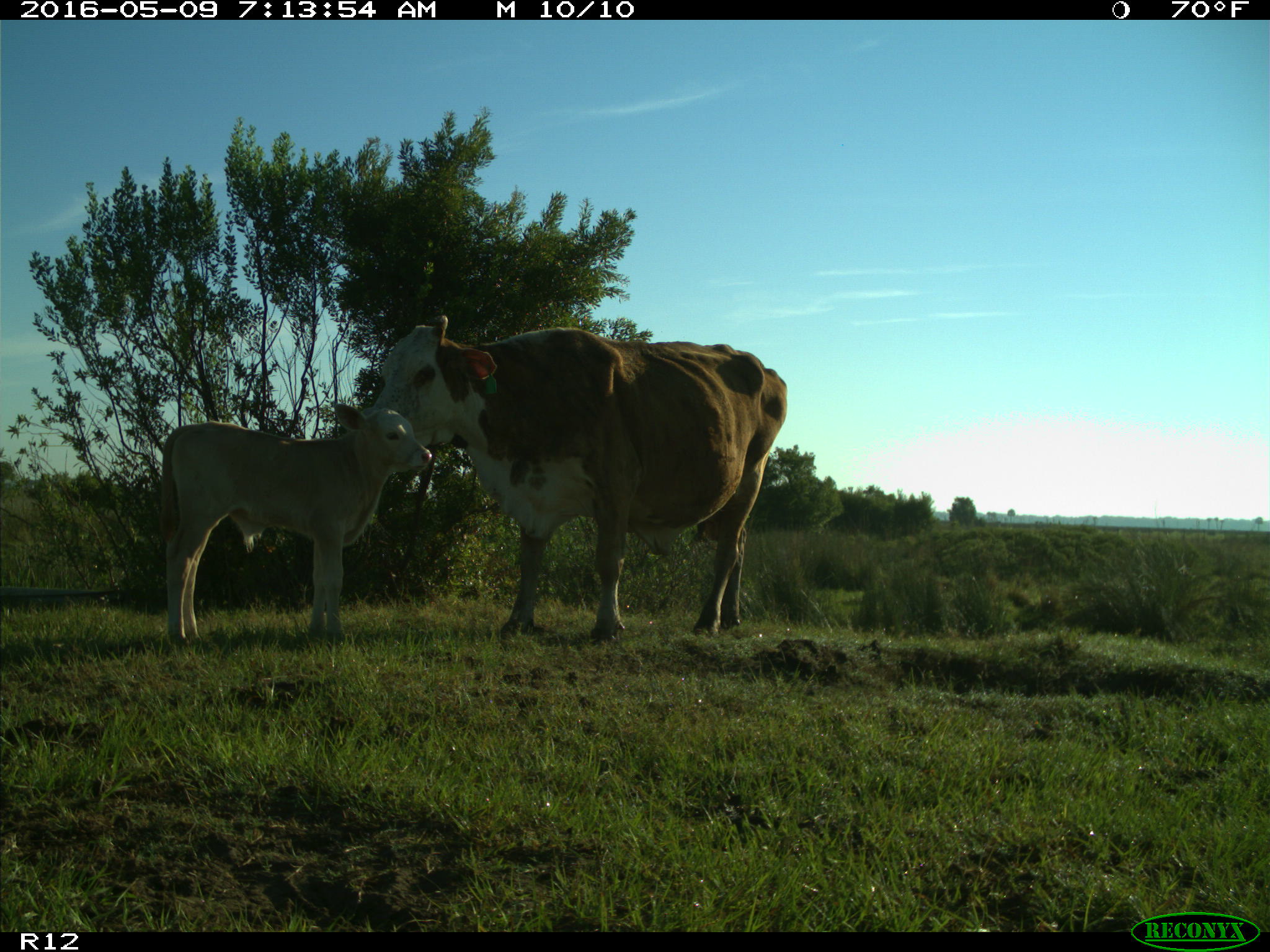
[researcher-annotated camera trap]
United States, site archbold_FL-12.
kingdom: Animalia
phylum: Chordata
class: Mammalia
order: Artiodactyla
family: Bovidae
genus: Bos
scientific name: Bos taurus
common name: domestic cow